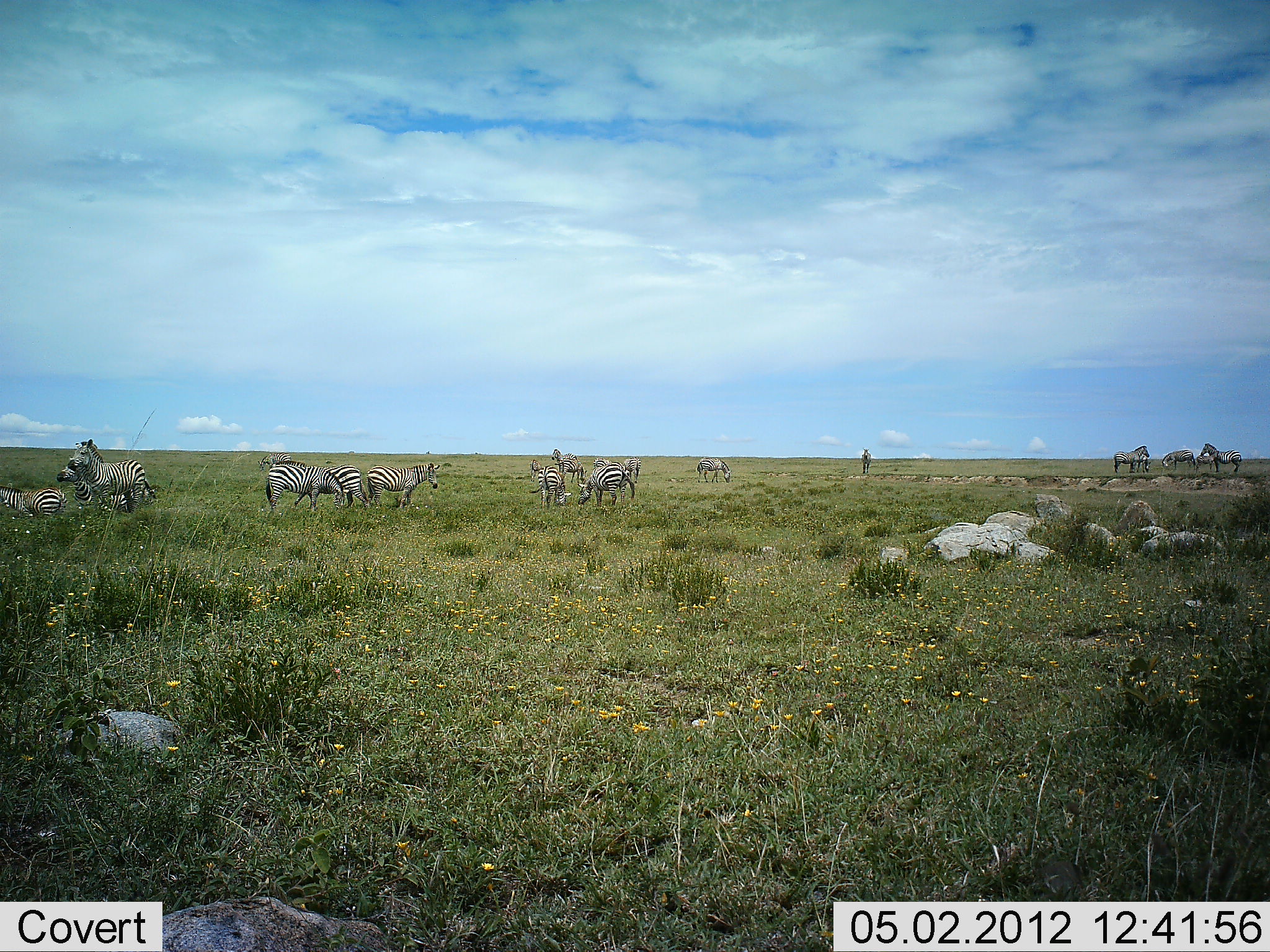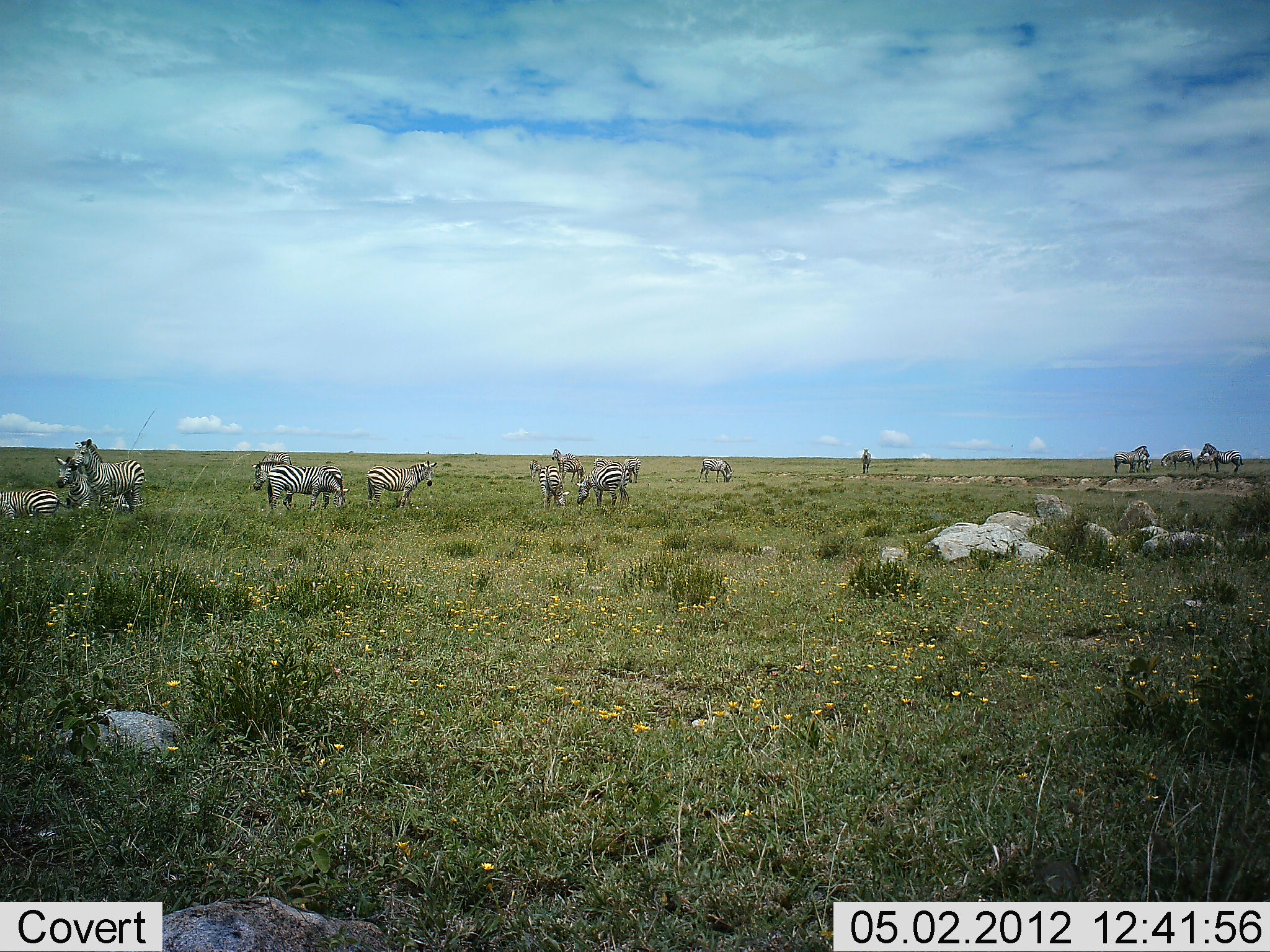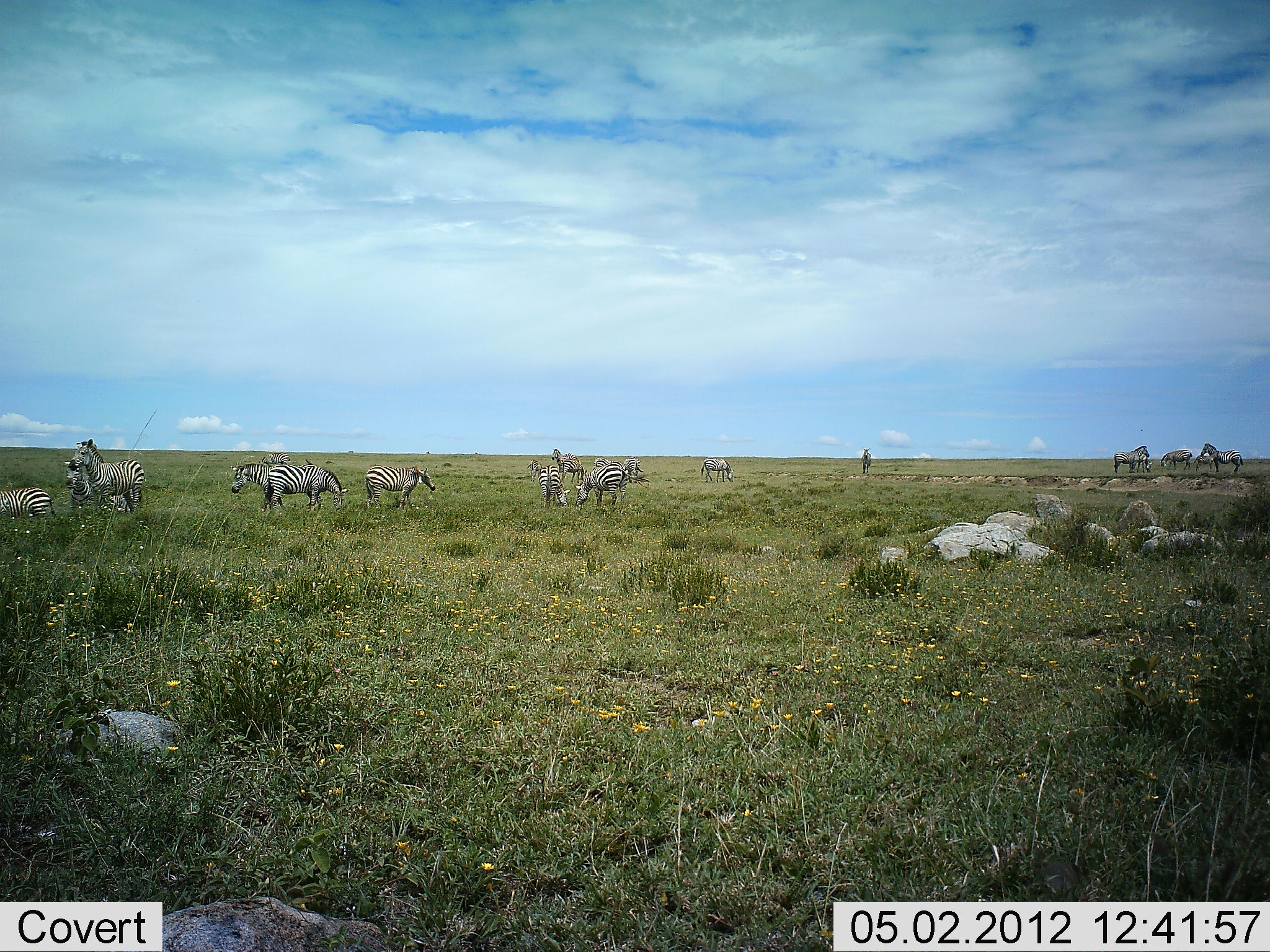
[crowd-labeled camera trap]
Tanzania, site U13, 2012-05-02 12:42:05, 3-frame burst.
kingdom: Animalia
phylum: Chordata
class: Mammalia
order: Perissodactyla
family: Equidae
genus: Equus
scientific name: Equus quagga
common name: plains zebra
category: zebra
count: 11-50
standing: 92%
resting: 29%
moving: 42%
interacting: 8%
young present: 0%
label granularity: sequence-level